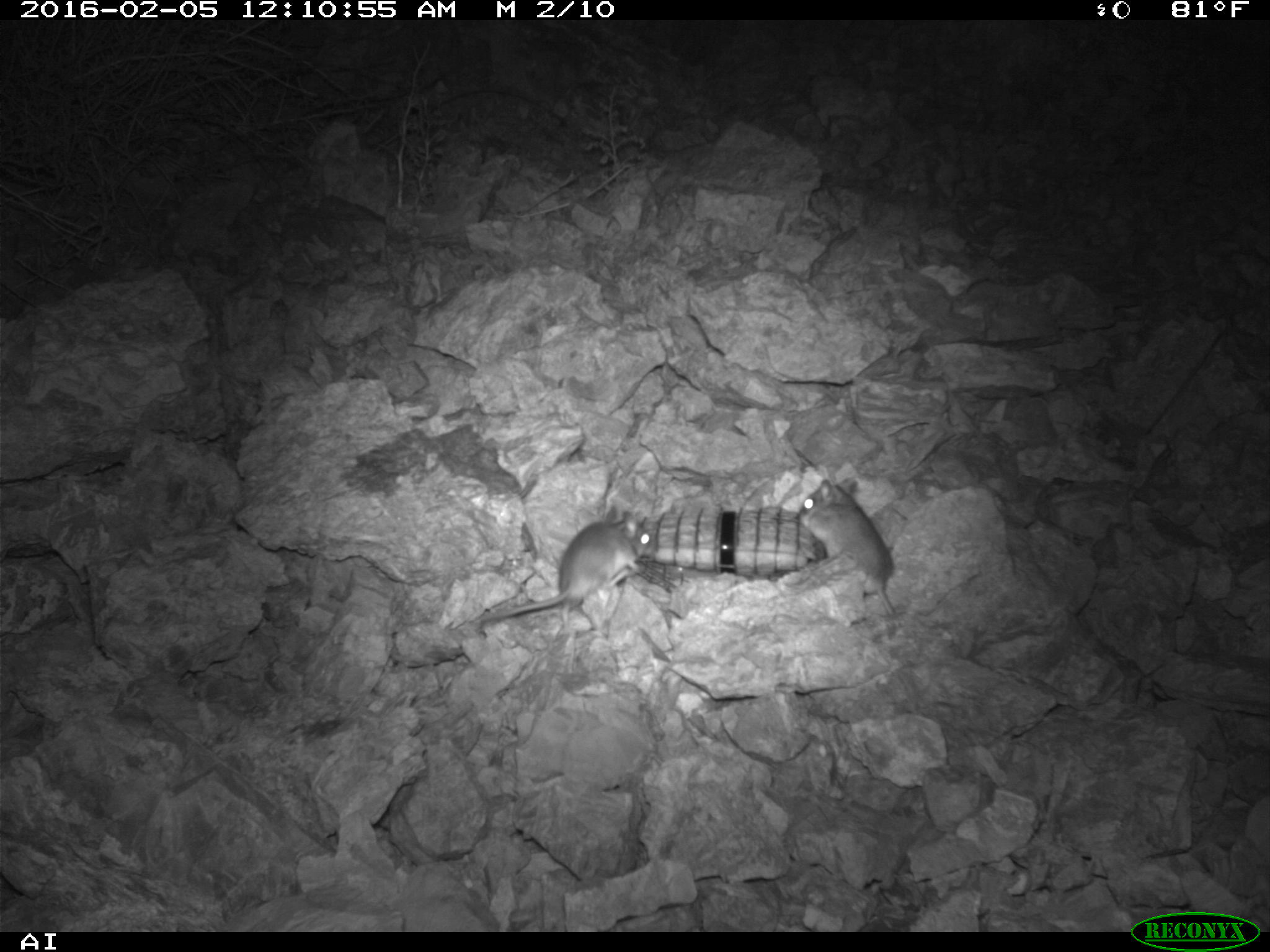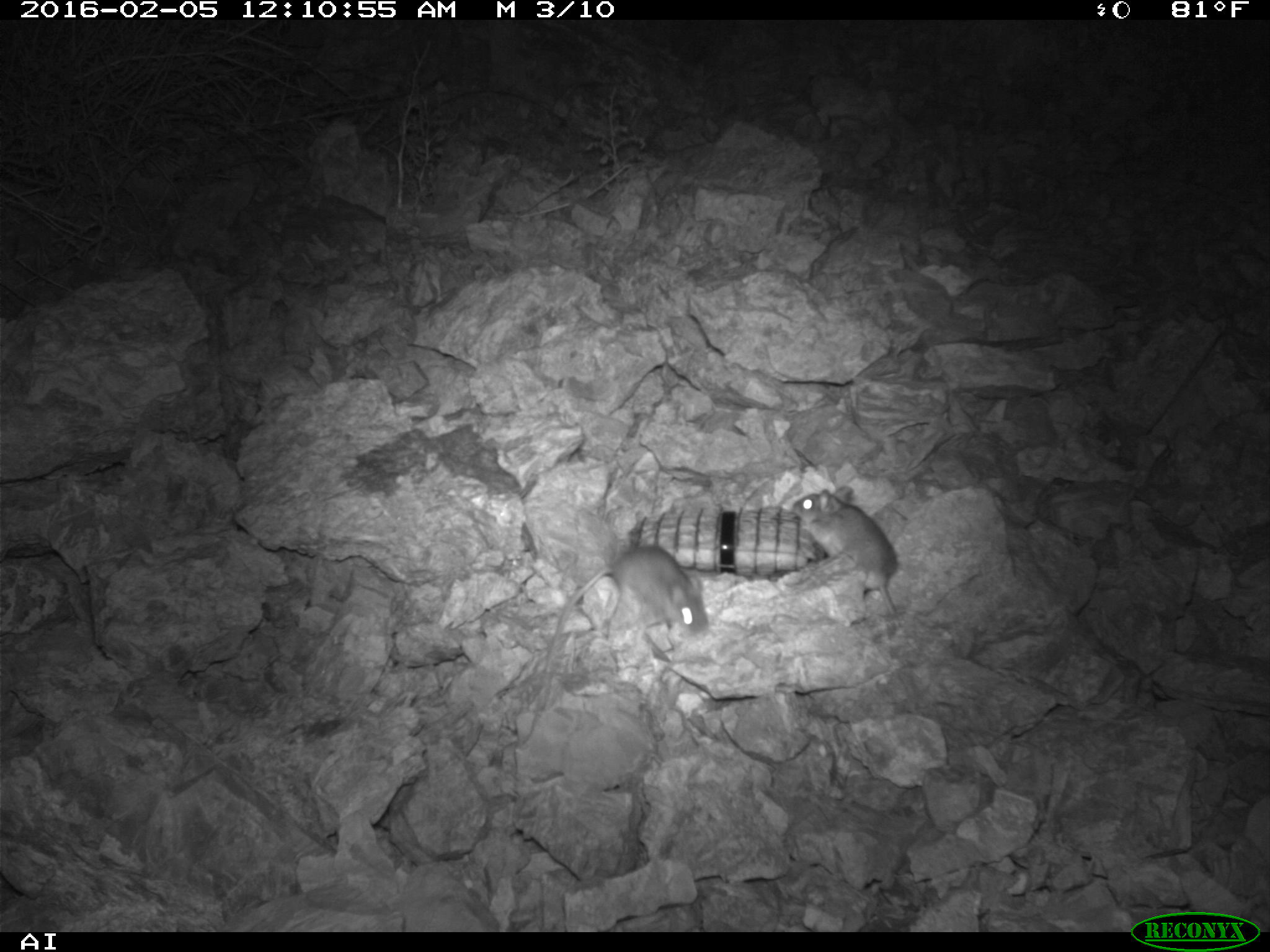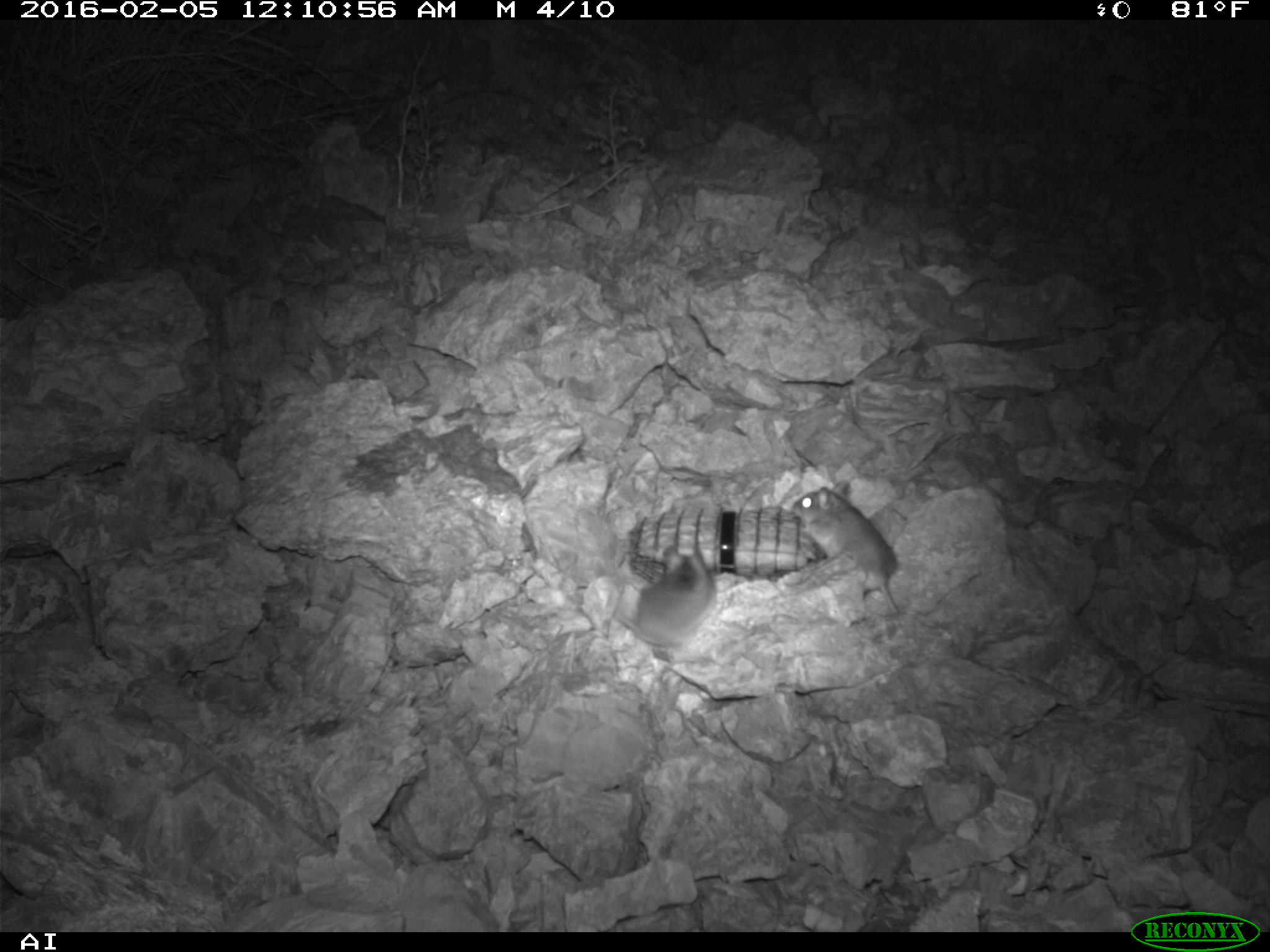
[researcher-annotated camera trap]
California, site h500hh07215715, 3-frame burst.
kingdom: Animalia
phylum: Chordata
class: Mammalia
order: Rodentia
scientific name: Rodentia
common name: rodent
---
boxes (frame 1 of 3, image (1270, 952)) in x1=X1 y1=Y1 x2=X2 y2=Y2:
rodent: x1=464 y1=505 x2=651 y2=628; x1=797 y1=475 x2=893 y2=611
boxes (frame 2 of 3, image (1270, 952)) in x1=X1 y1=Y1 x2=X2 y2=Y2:
rodent: x1=537 y1=543 x2=708 y2=709; x1=791 y1=485 x2=897 y2=615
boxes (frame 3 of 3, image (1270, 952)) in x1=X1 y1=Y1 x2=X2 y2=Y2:
rodent: x1=792 y1=477 x2=900 y2=617; x1=614 y1=544 x2=711 y2=651